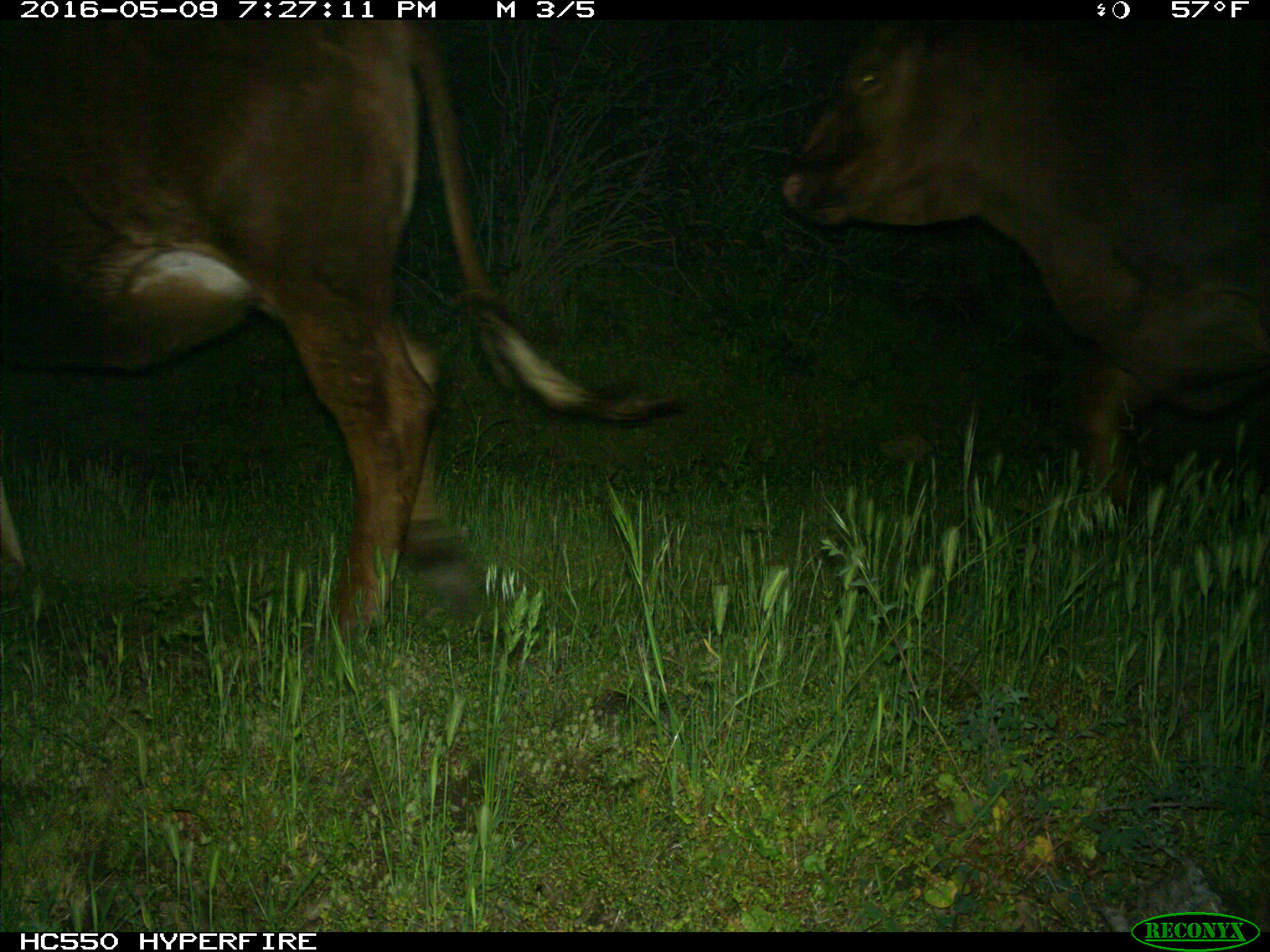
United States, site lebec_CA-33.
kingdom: Animalia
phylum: Chordata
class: Mammalia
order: Artiodactyla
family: Bovidae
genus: Bos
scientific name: Bos taurus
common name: domestic cow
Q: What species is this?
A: Bos taurus (domestic cow).